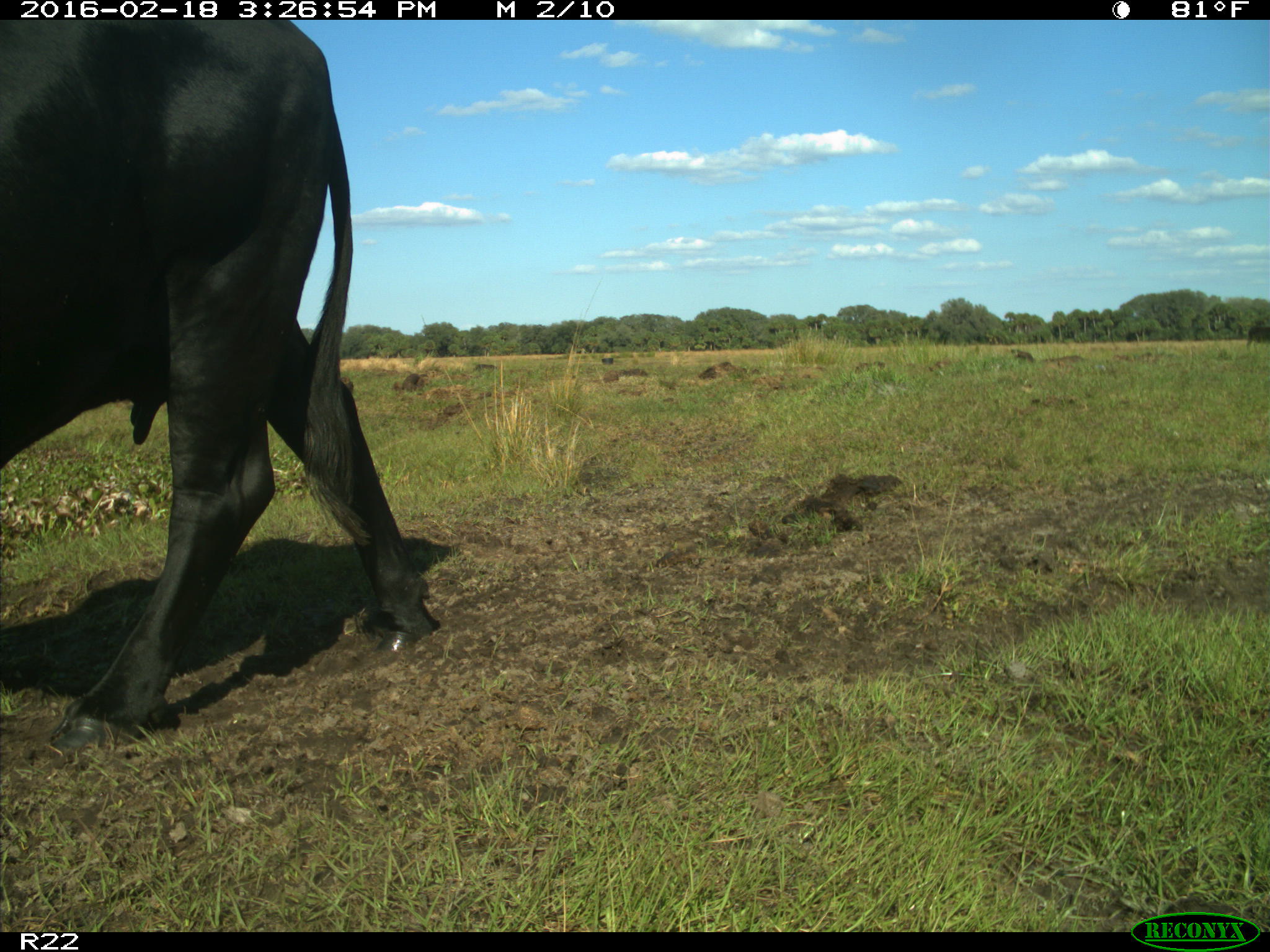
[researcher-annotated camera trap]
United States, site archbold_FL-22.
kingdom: Animalia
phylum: Chordata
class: Mammalia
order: Artiodactyla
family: Bovidae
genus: Bos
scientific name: Bos taurus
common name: domestic cow